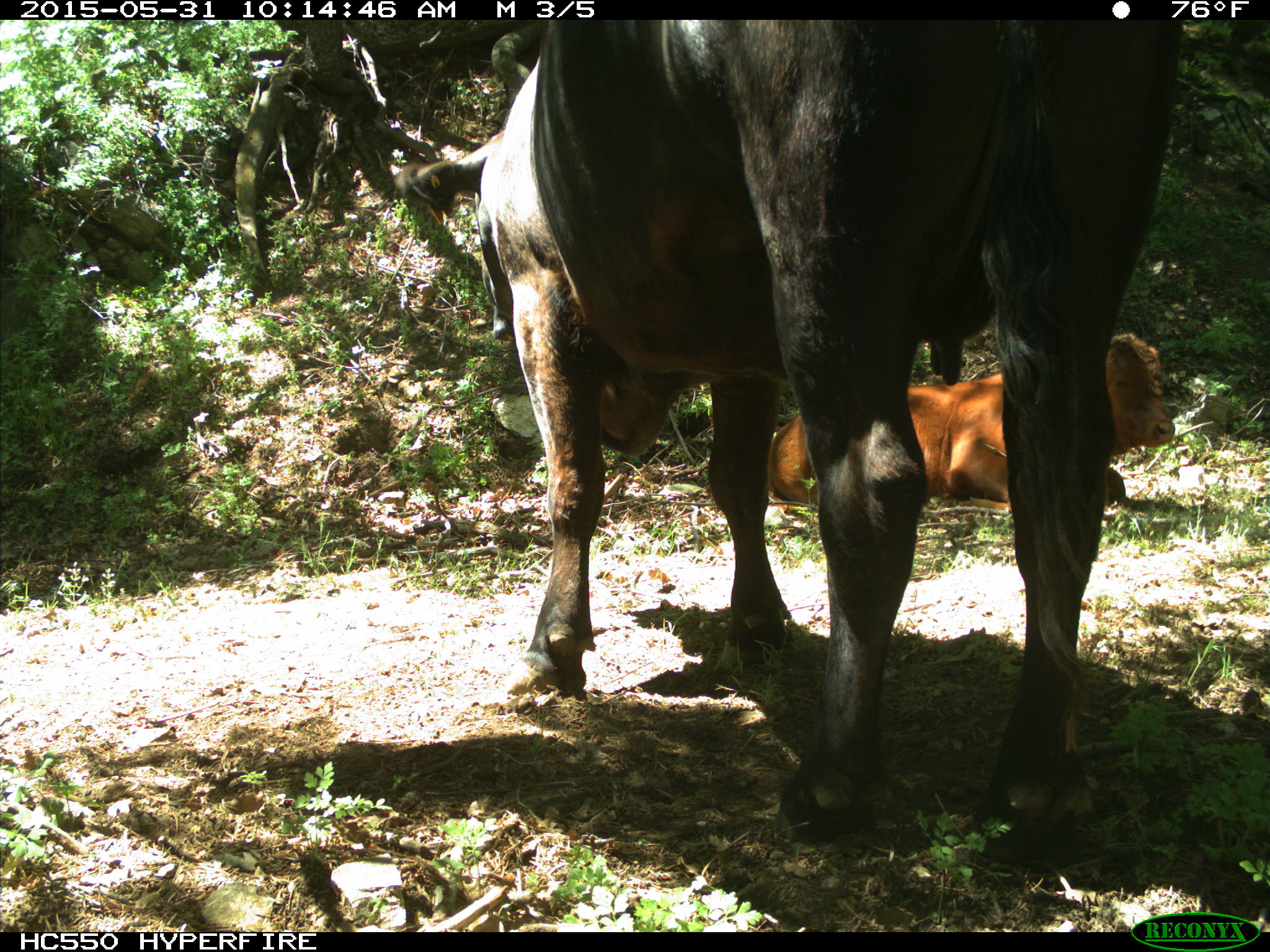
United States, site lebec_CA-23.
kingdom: Animalia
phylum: Chordata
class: Mammalia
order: Artiodactyla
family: Bovidae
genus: Bos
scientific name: Bos taurus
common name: domestic cow